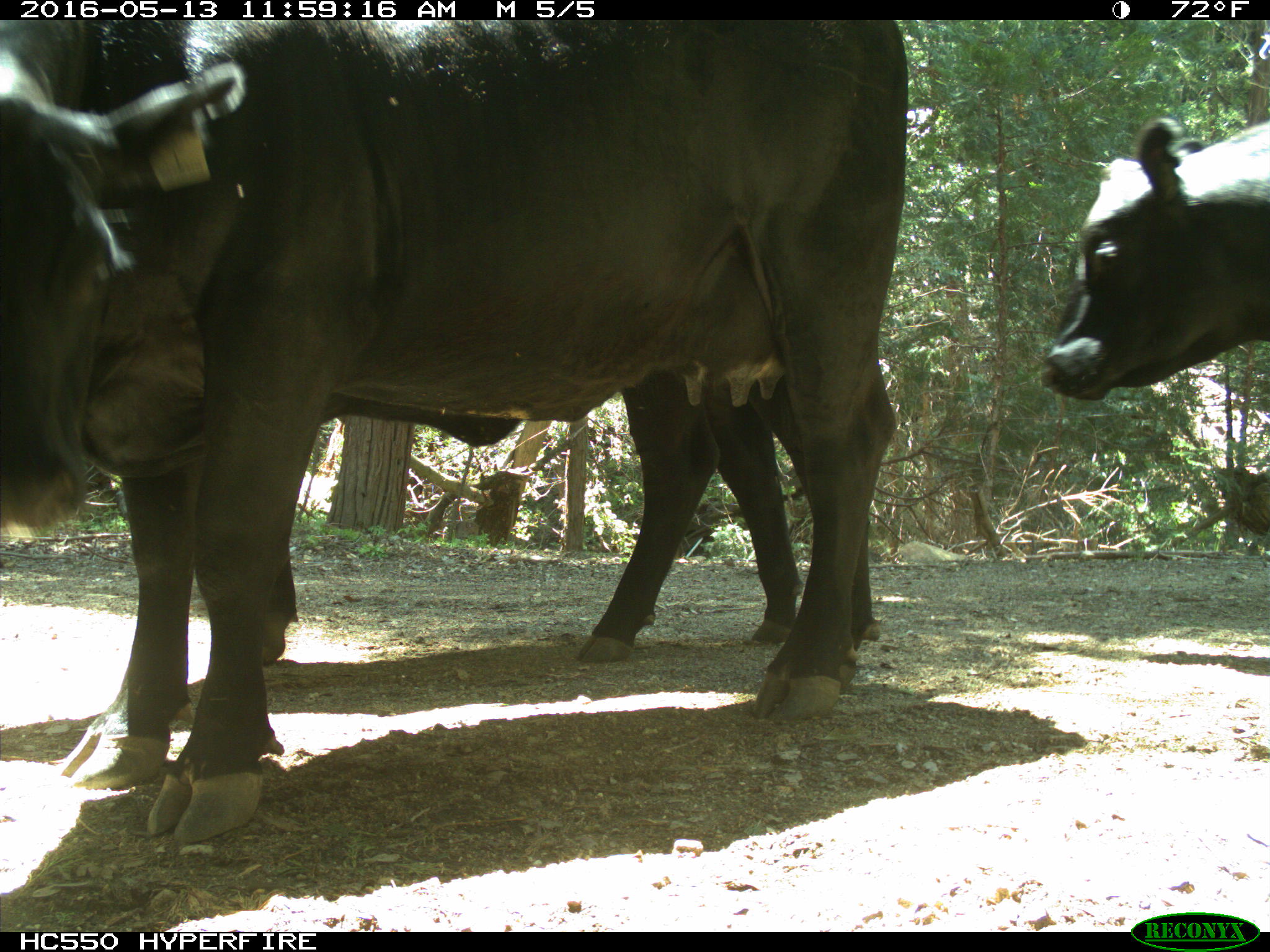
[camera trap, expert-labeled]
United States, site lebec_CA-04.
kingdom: Animalia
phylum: Chordata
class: Mammalia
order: Artiodactyla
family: Bovidae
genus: Bos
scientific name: Bos taurus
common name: domestic cow